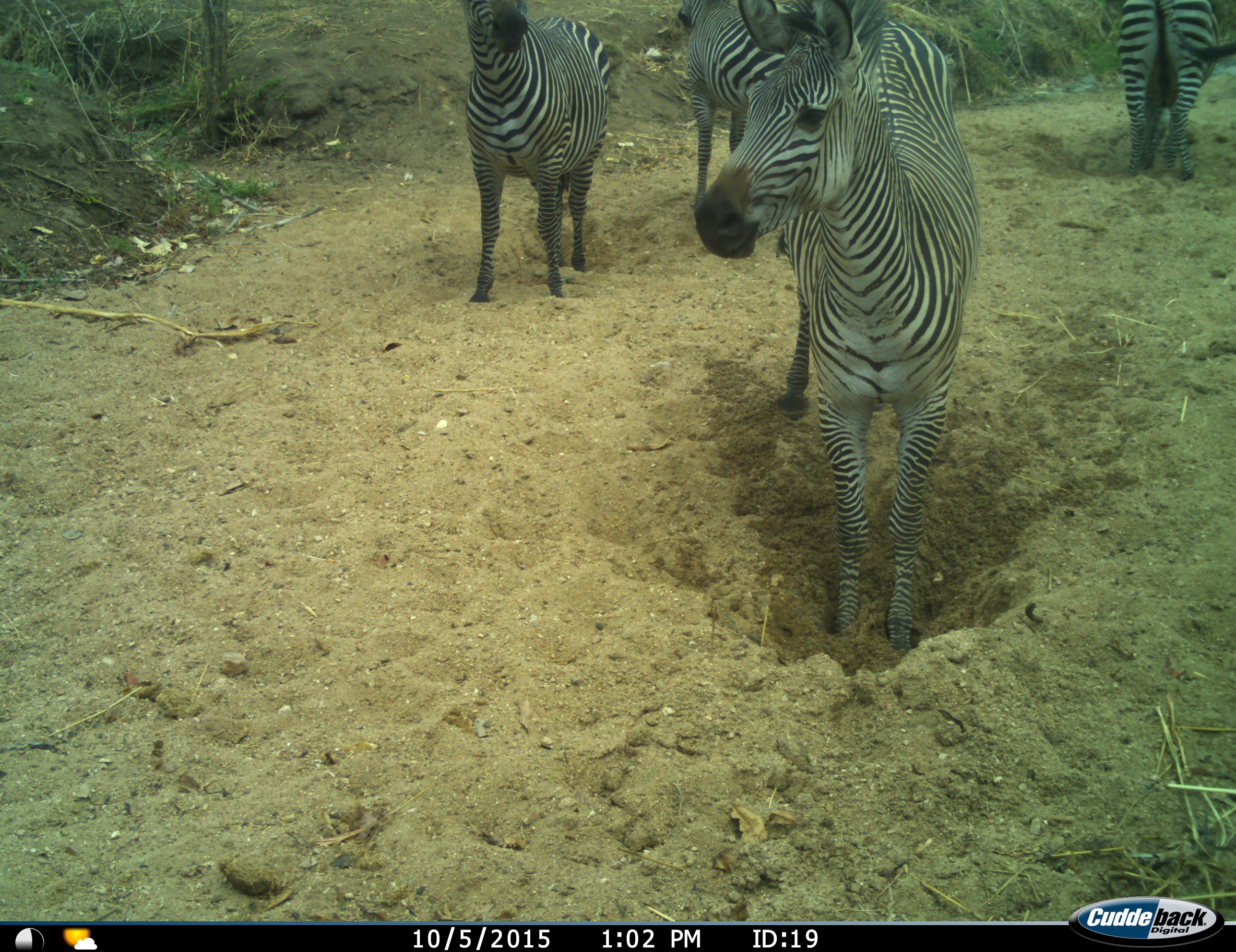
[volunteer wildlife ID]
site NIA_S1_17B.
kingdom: Animalia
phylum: Chordata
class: Mammalia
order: Perissodactyla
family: Equidae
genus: Equus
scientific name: Equus quagga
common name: plains zebra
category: zebraplains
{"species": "zebraplains (plains zebra) (Equus quagga)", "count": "4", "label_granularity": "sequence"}